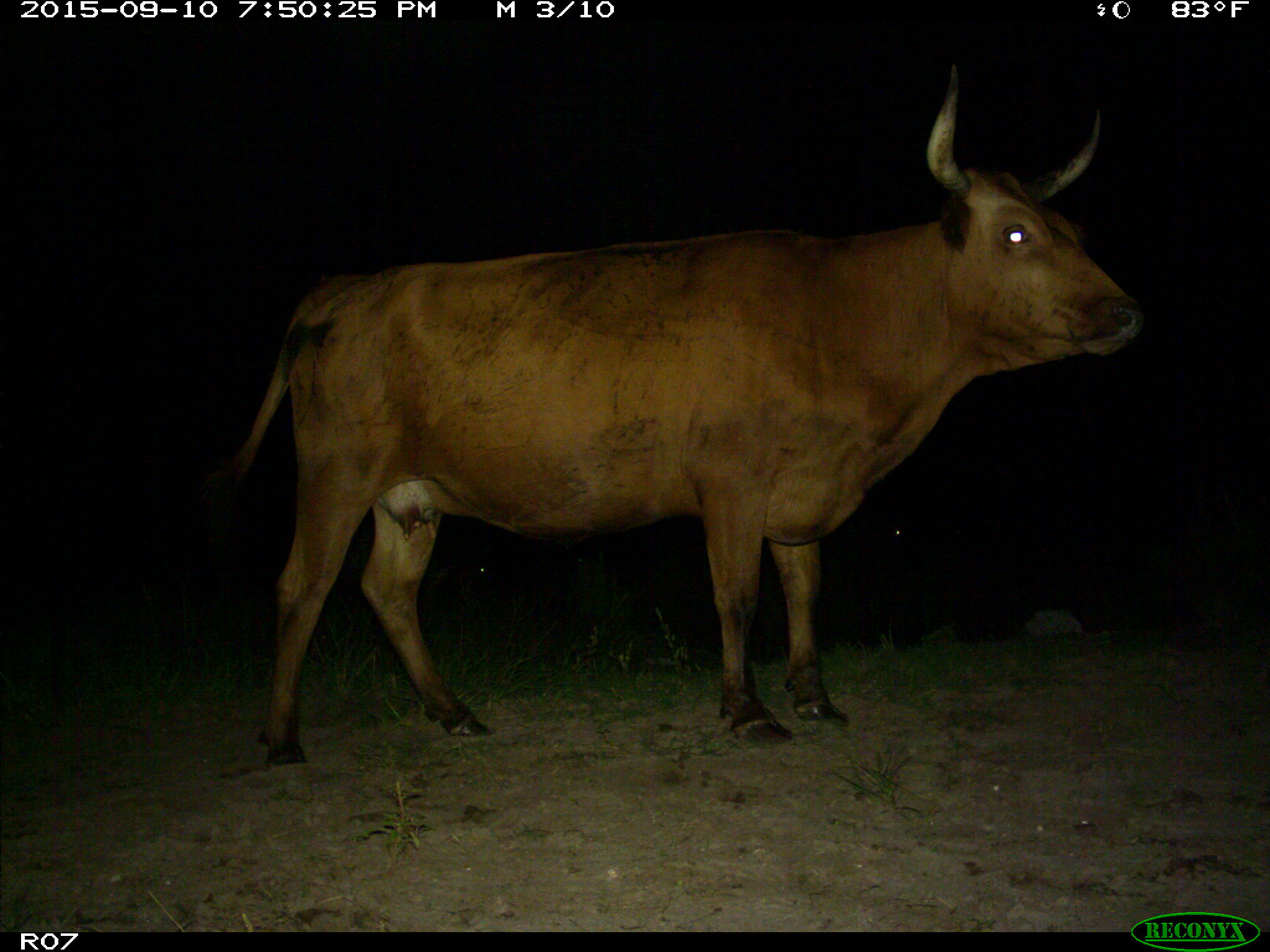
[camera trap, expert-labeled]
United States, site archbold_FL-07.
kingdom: Animalia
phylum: Chordata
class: Mammalia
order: Artiodactyla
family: Bovidae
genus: Bos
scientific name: Bos taurus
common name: domestic cow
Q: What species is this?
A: Bos taurus (domestic cow).